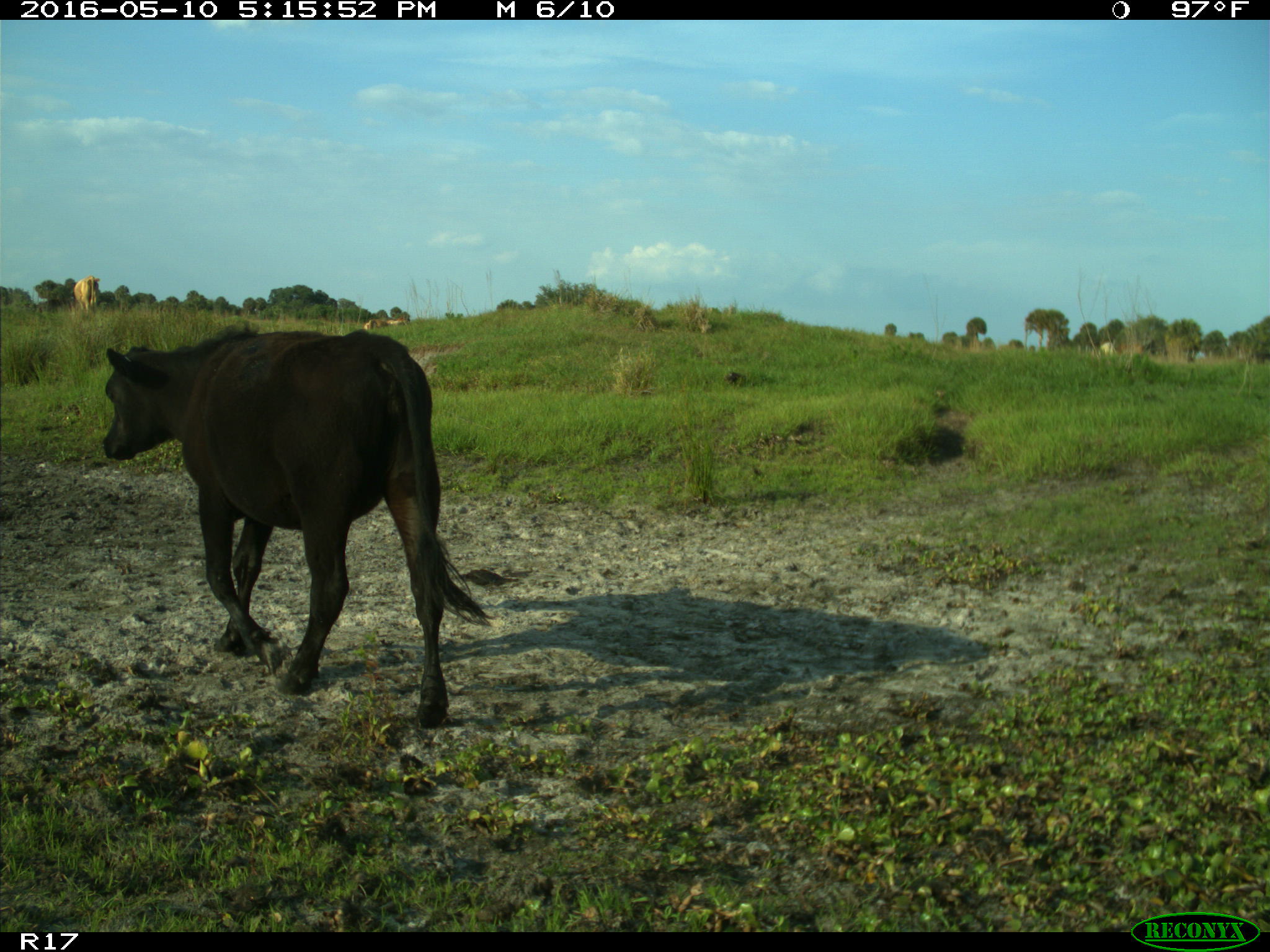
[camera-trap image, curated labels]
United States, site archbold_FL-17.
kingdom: Animalia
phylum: Chordata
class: Mammalia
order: Artiodactyla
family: Bovidae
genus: Bos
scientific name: Bos taurus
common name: domestic cow